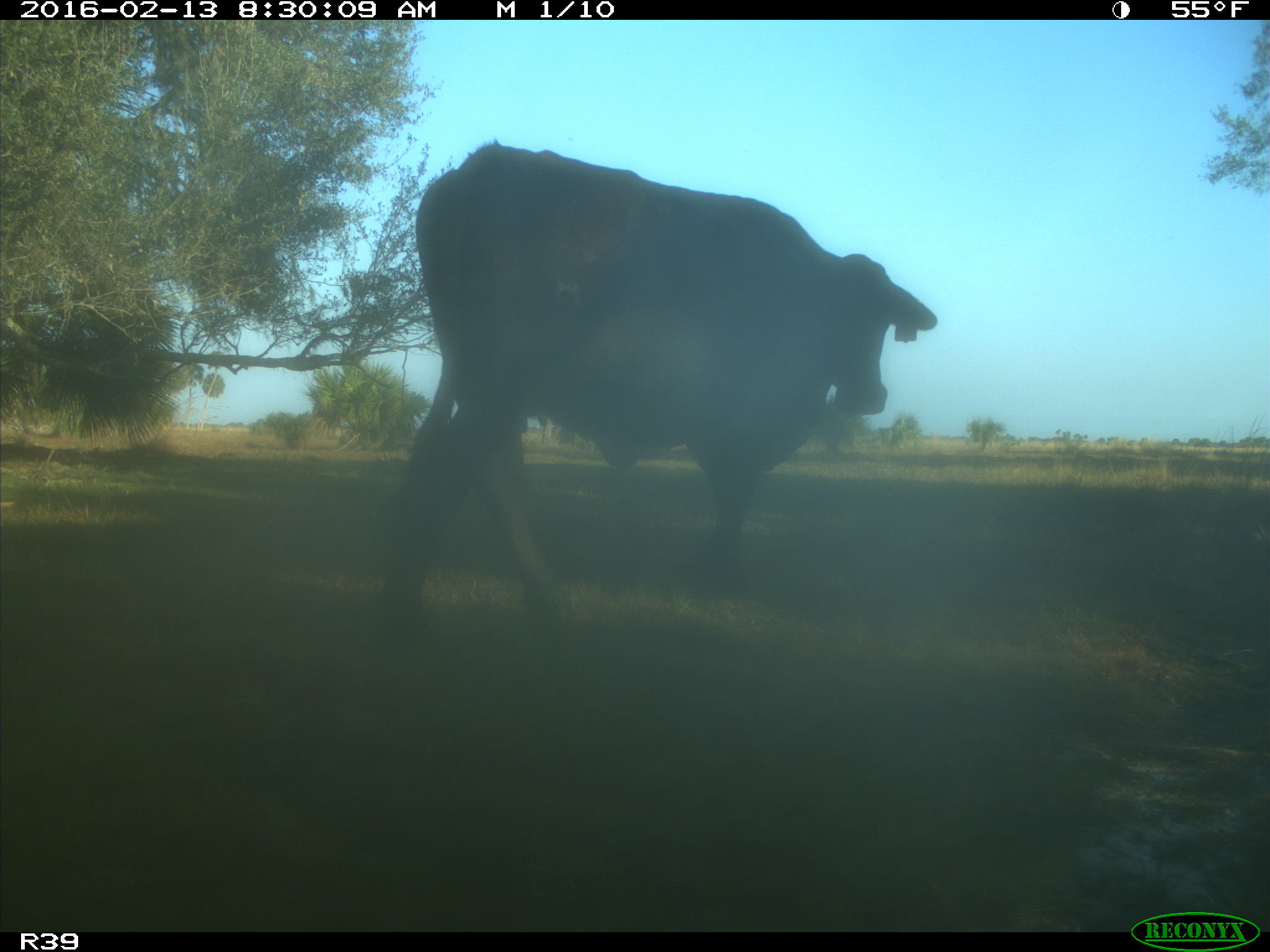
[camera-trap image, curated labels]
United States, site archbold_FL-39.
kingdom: Animalia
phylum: Chordata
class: Mammalia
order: Artiodactyla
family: Bovidae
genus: Bos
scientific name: Bos taurus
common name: domestic cow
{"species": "Bos taurus (domestic cow)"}